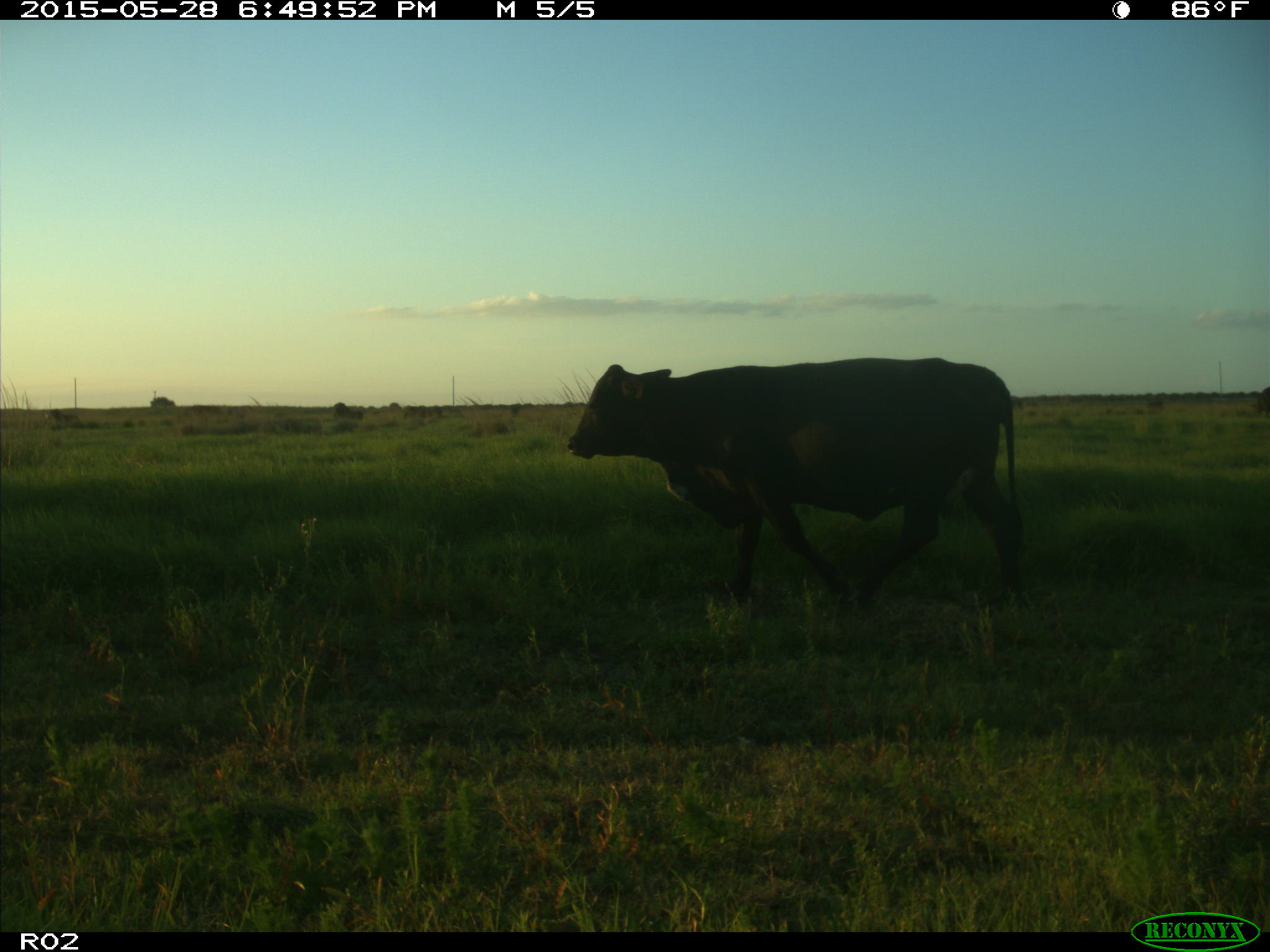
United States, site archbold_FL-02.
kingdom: Animalia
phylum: Chordata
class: Mammalia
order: Artiodactyla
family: Bovidae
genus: Bos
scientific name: Bos taurus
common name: domestic cow